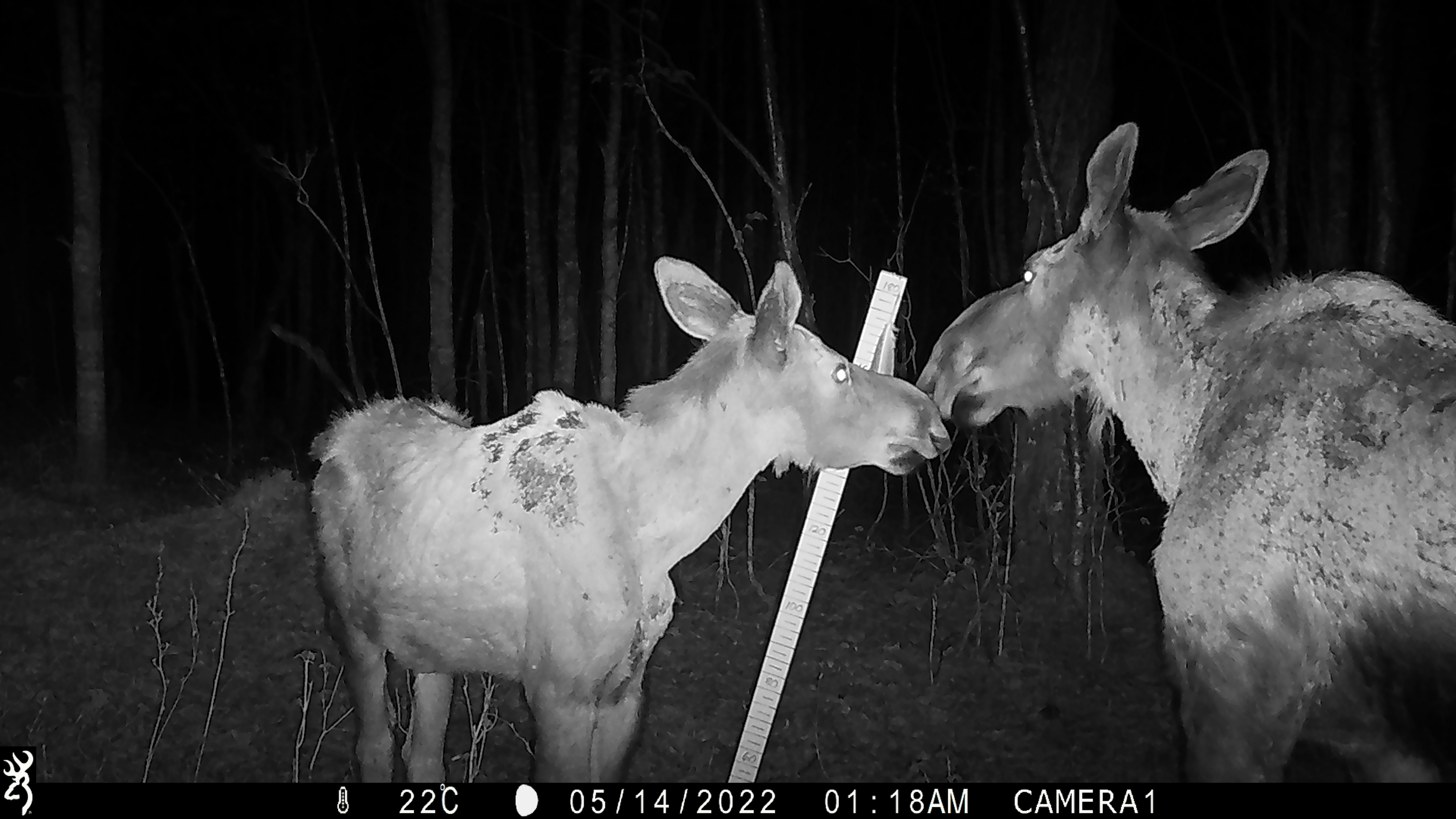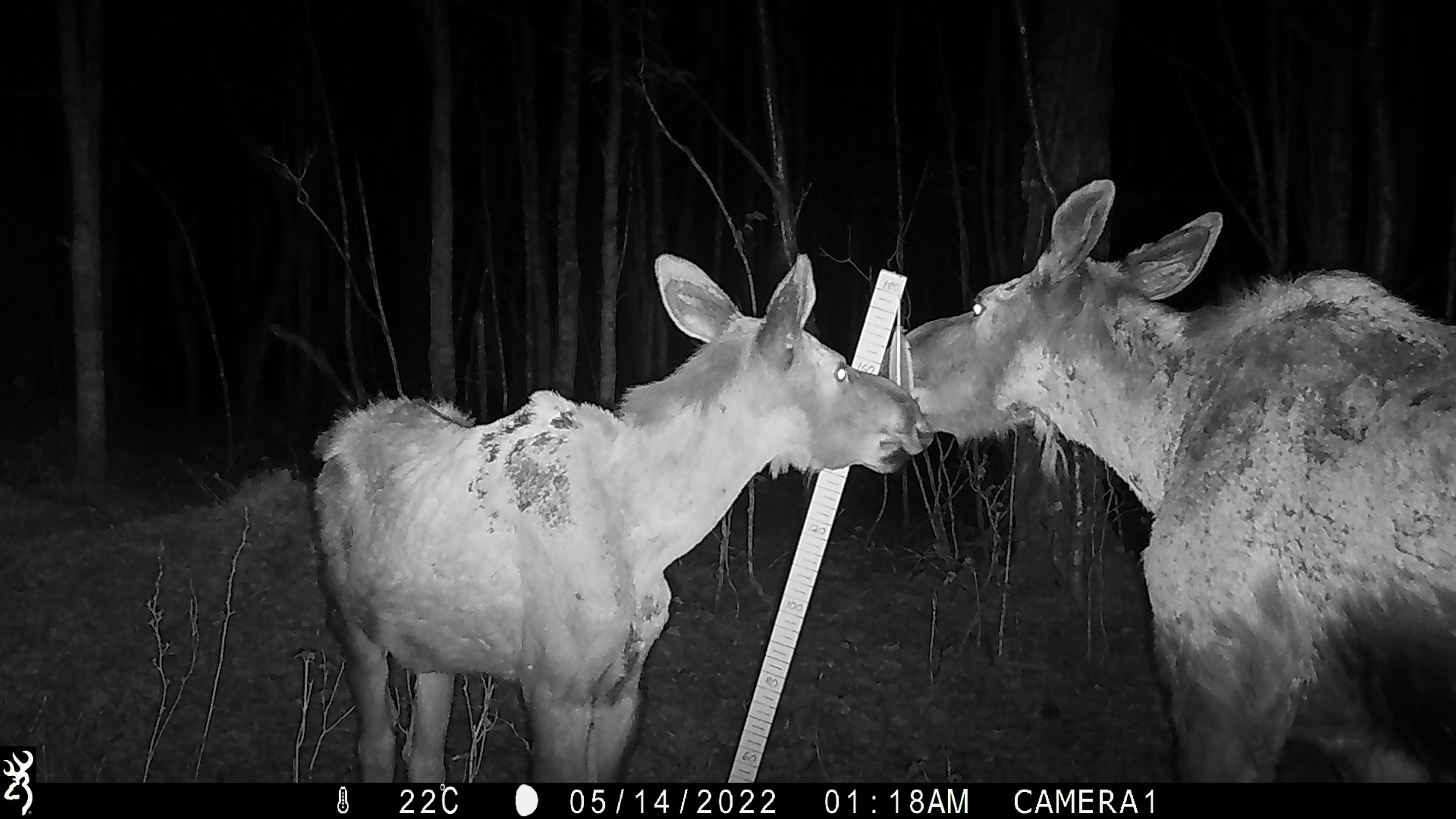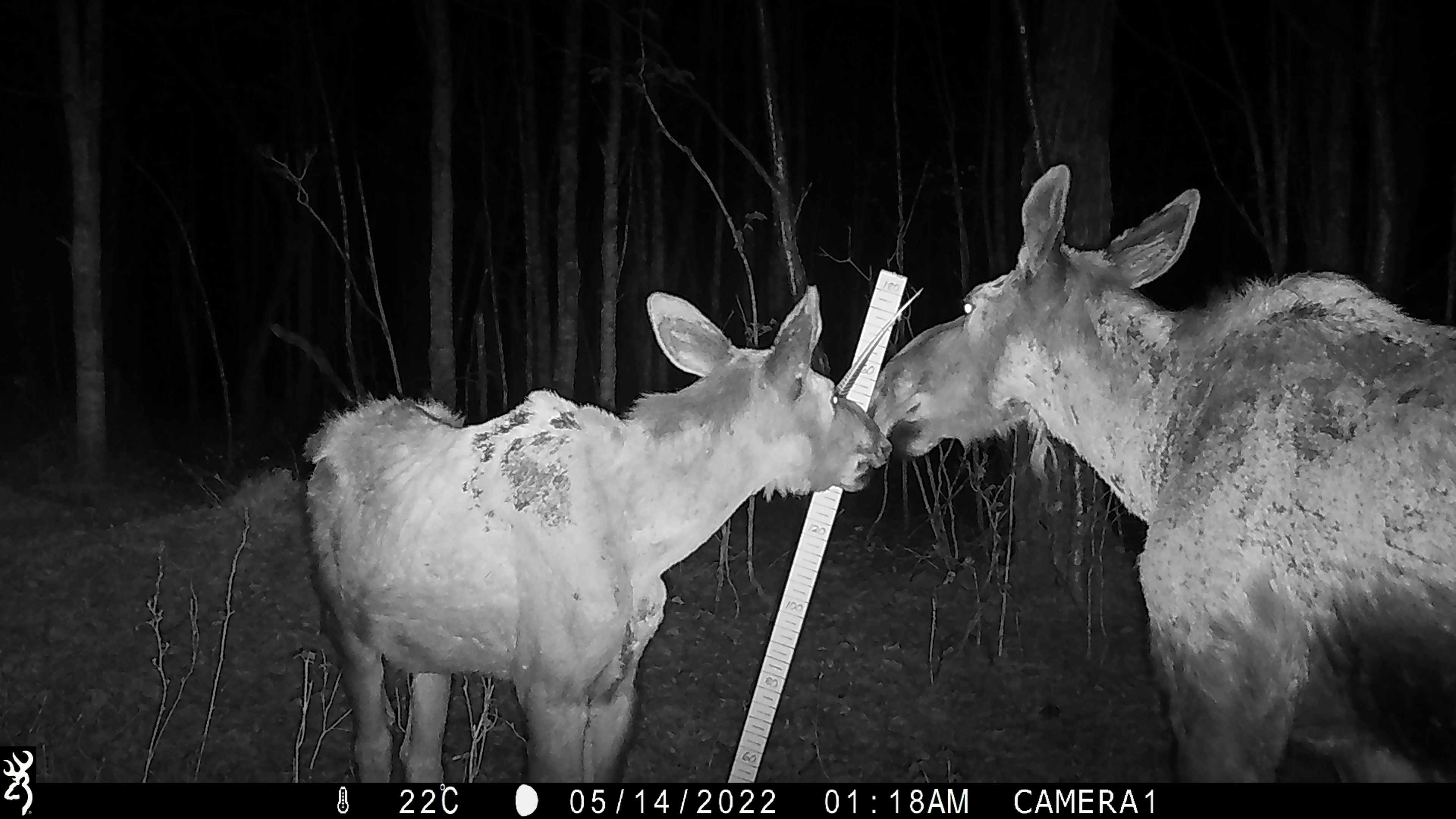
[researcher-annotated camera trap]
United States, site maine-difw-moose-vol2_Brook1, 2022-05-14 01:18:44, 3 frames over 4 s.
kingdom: Animalia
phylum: Chordata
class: Mammalia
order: Artiodactyla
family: Cervidae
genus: Alces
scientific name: Alces alces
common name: moose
Moose (Alces alces).